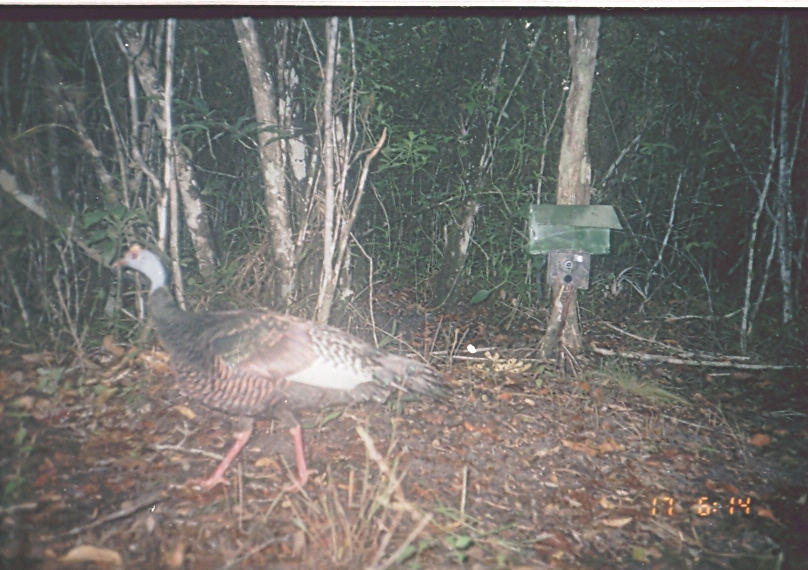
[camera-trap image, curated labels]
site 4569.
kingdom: Animalia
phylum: Chordata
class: Aves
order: Galliformes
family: Phasianidae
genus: Meleagris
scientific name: Meleagris ocellata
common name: ocellated turkey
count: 1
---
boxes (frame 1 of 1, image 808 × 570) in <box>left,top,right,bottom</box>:
meleagris ocellata: <box>107,243,455,494</box>